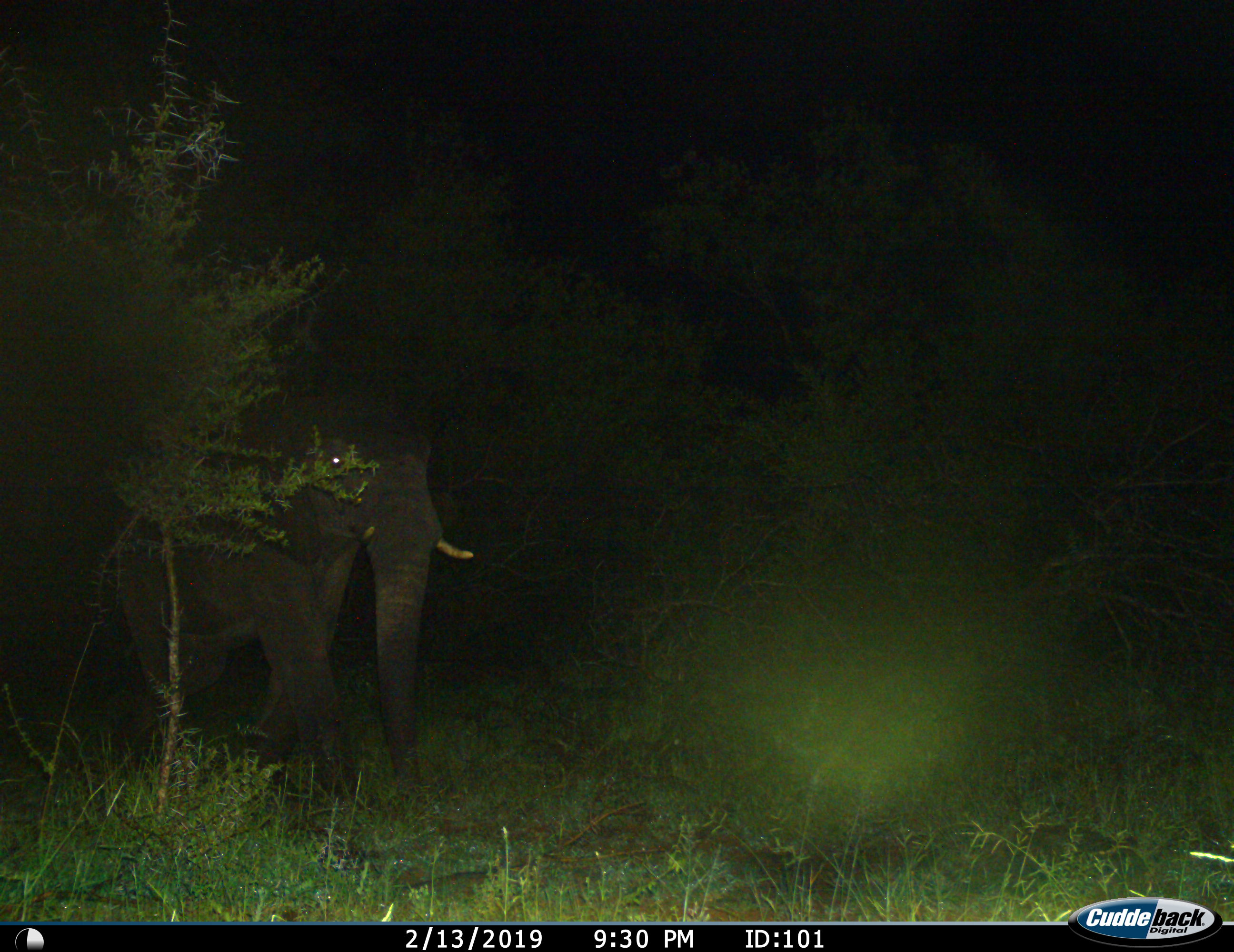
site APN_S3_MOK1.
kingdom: Animalia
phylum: Chordata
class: Mammalia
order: Proboscidea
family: Elephantidae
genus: Loxodonta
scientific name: Loxodonta africana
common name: african bush elephant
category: elephant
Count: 1.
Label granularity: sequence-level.